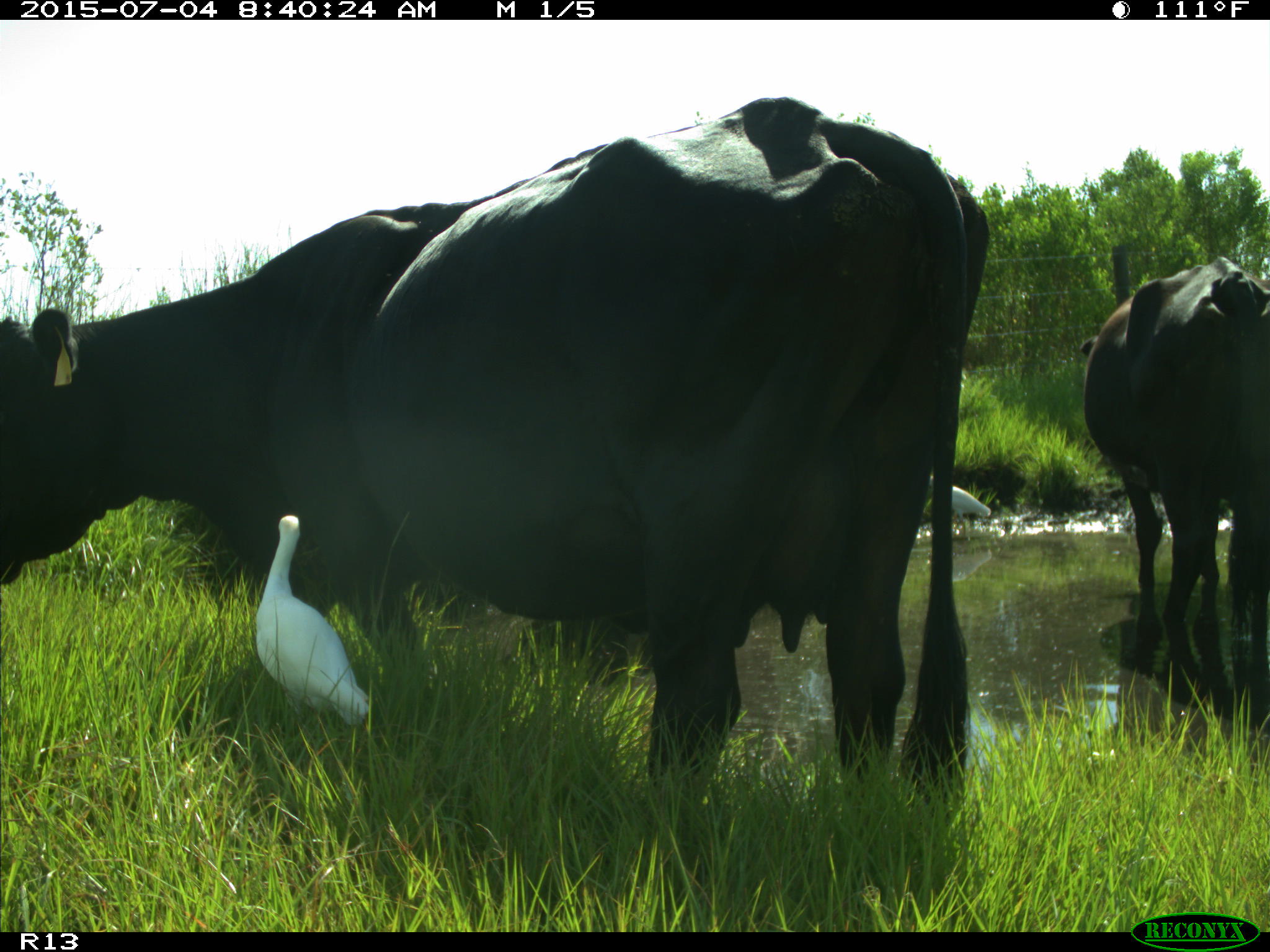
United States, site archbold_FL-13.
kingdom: Animalia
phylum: Chordata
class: Mammalia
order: Artiodactyla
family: Bovidae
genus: Bos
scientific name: Bos taurus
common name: domestic cow